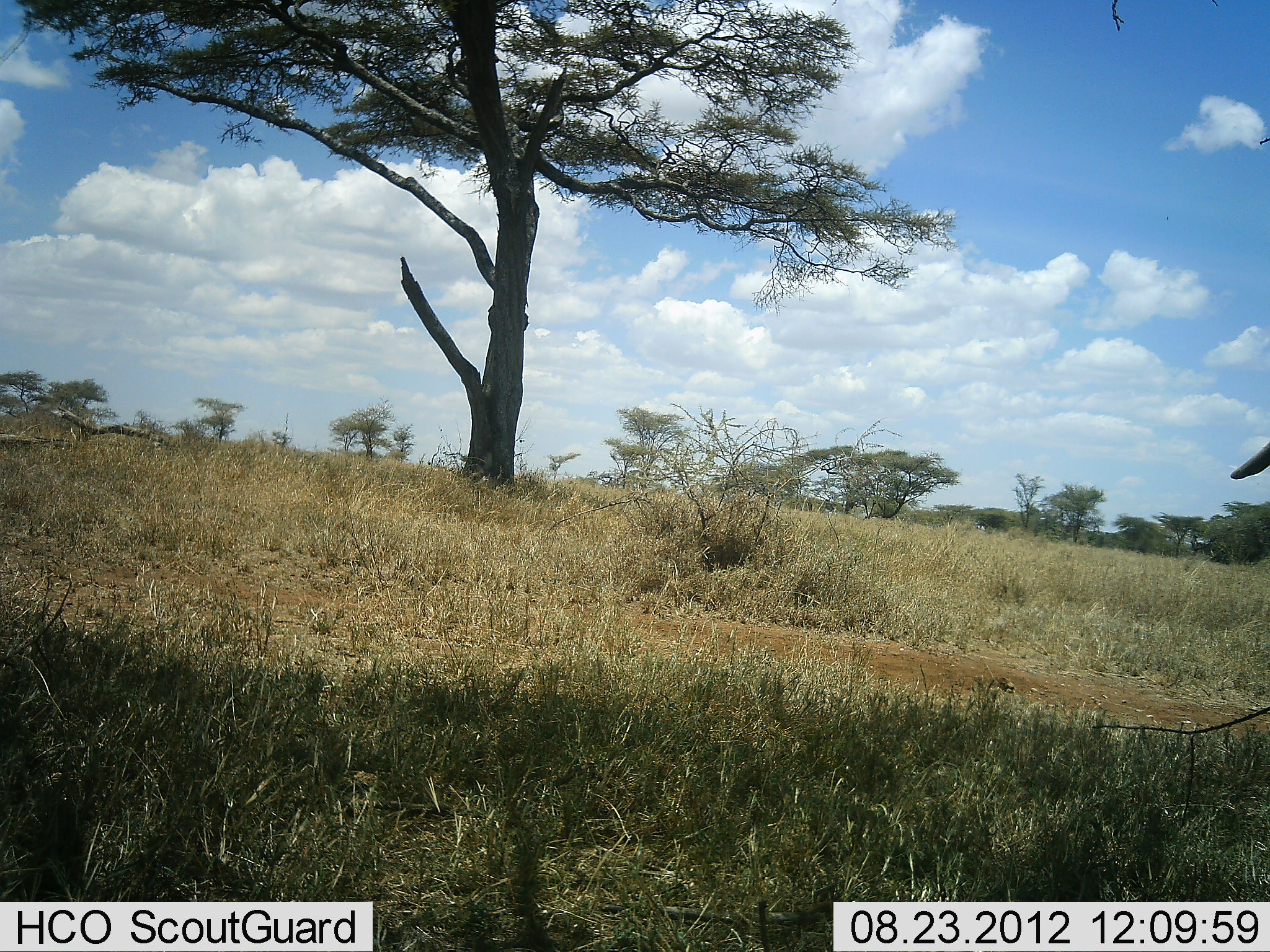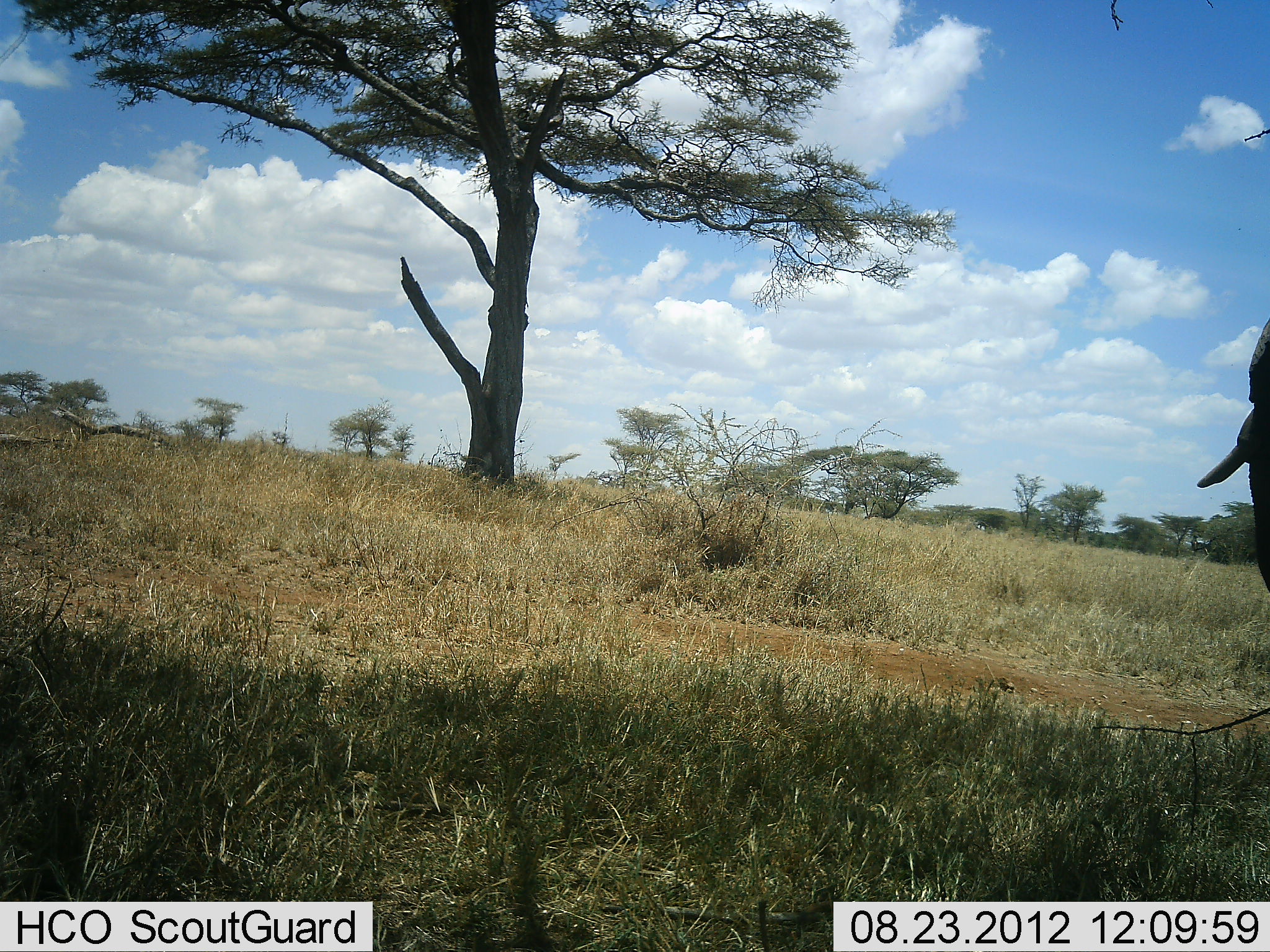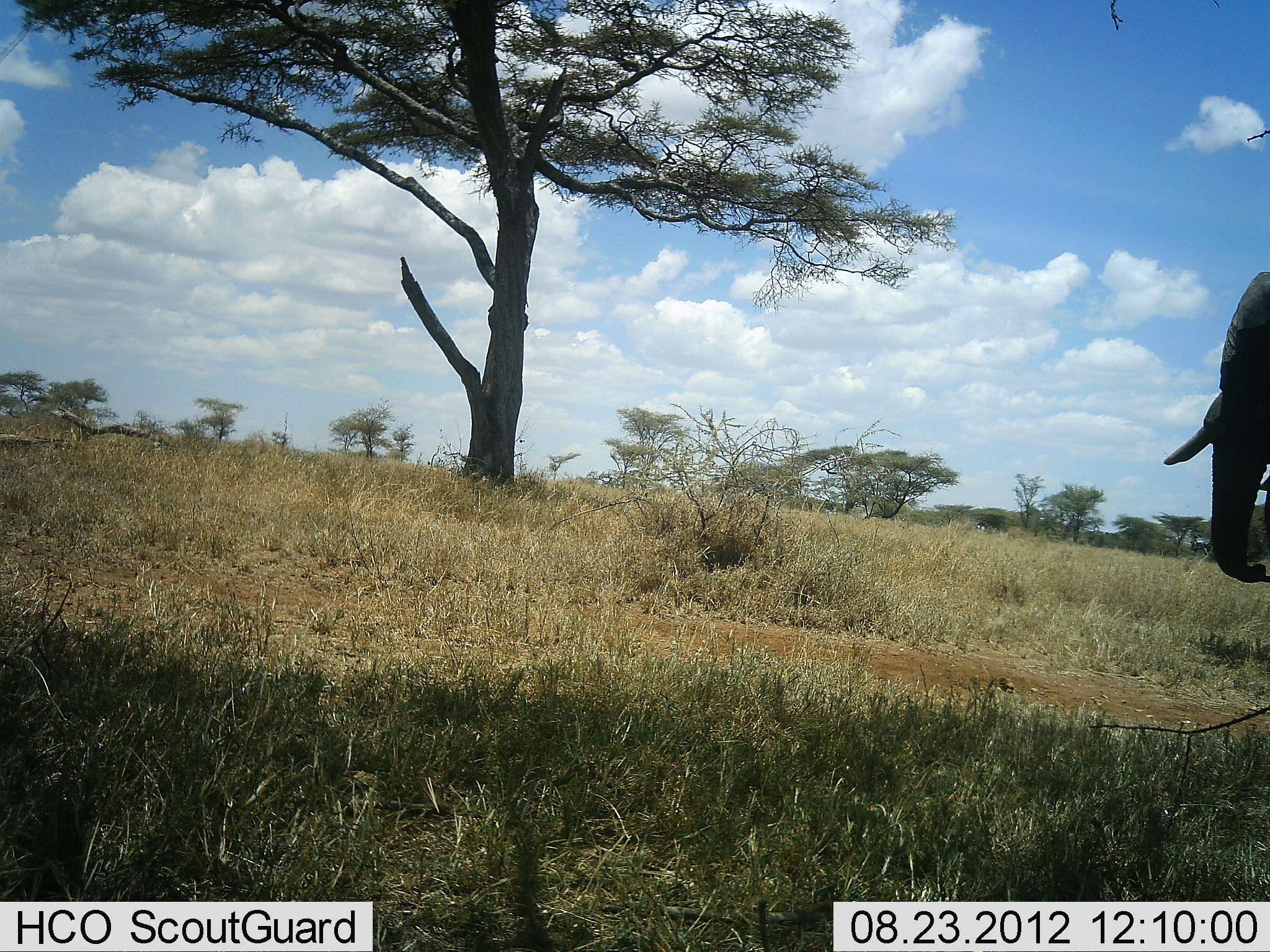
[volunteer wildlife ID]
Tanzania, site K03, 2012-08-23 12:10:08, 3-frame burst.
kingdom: Animalia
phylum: Chordata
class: Mammalia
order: Proboscidea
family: Elephantidae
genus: Loxodonta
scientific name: Loxodonta africana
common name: african bush elephant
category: elephant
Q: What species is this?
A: Elephant (african bush elephant) (Loxodonta africana).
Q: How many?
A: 1.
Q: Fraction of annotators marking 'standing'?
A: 20%.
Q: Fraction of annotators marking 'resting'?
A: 0%.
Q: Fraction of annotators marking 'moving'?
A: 90%.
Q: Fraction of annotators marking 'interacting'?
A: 0%.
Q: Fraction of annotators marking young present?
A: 0%.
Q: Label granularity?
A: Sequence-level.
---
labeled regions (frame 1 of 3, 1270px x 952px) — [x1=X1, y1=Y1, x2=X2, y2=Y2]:
animal: [x1=1230, y1=439, x2=1270, y2=482]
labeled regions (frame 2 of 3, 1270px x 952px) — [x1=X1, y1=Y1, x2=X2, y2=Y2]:
animal: [x1=1197, y1=317, x2=1270, y2=597]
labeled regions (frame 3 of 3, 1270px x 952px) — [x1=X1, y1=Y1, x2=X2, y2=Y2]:
animal: [x1=1158, y1=270, x2=1270, y2=584]